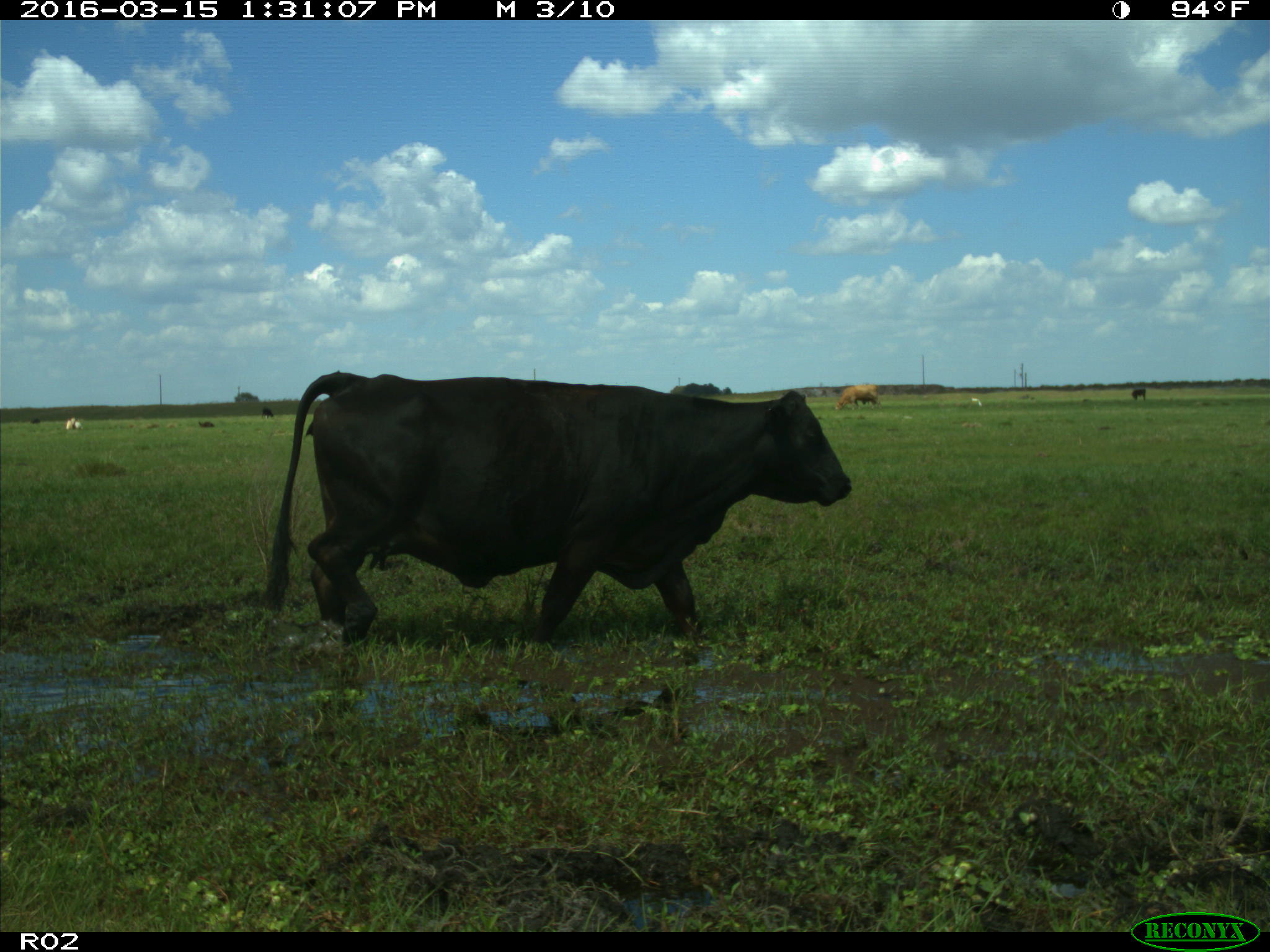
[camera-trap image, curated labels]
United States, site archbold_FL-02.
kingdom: Animalia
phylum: Chordata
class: Mammalia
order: Artiodactyla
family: Bovidae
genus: Bos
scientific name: Bos taurus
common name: domestic cow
Bos taurus (domestic cow).